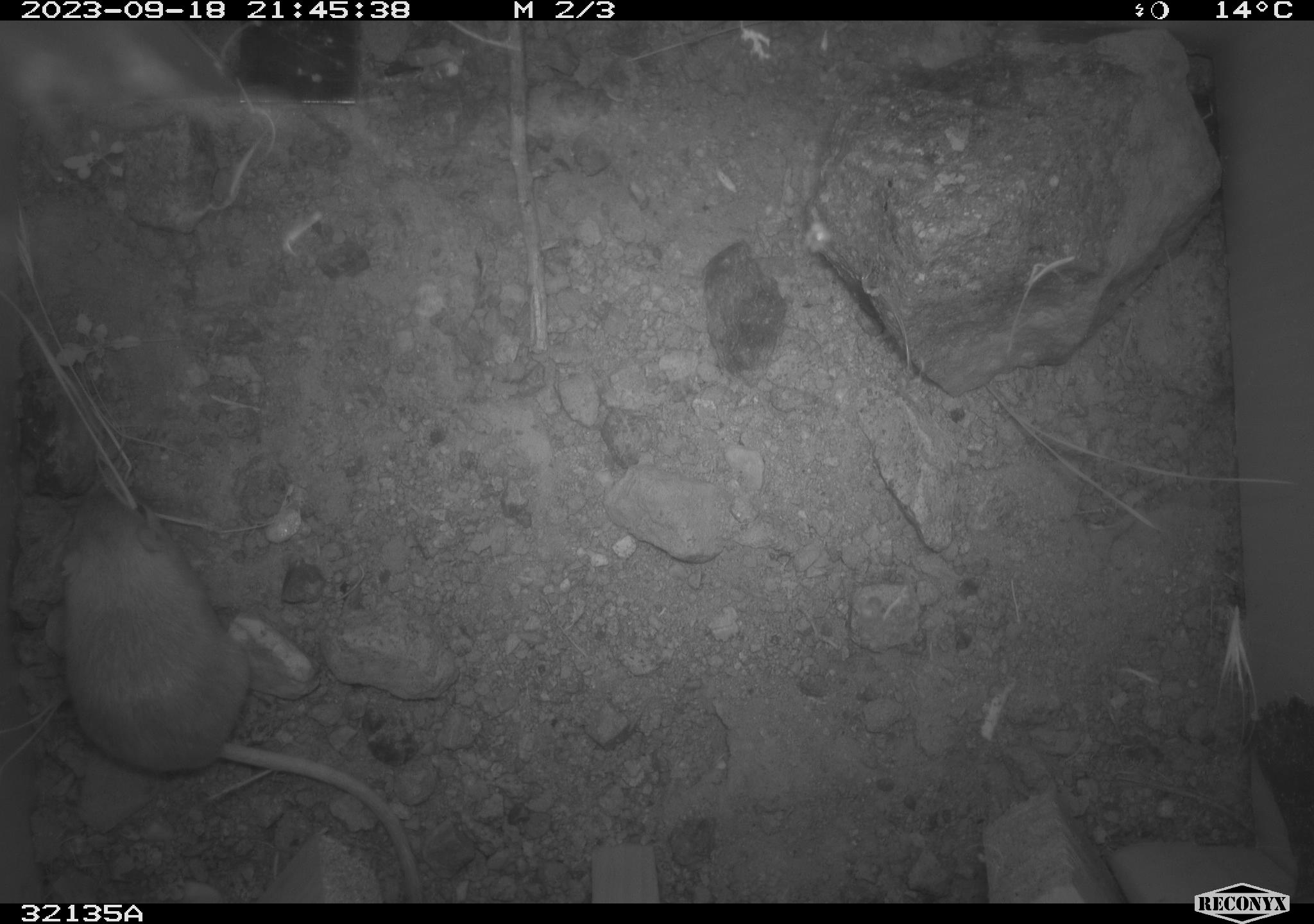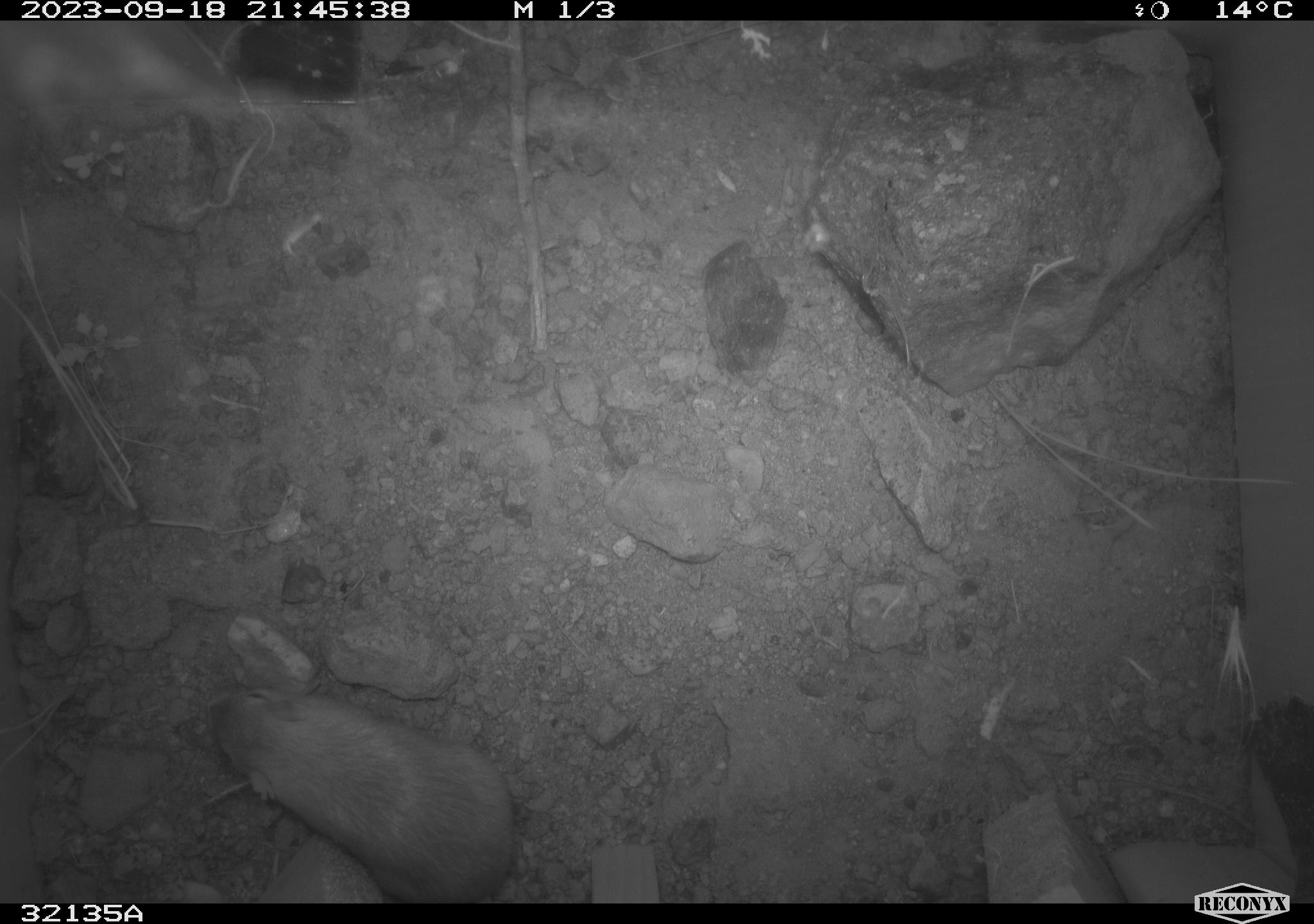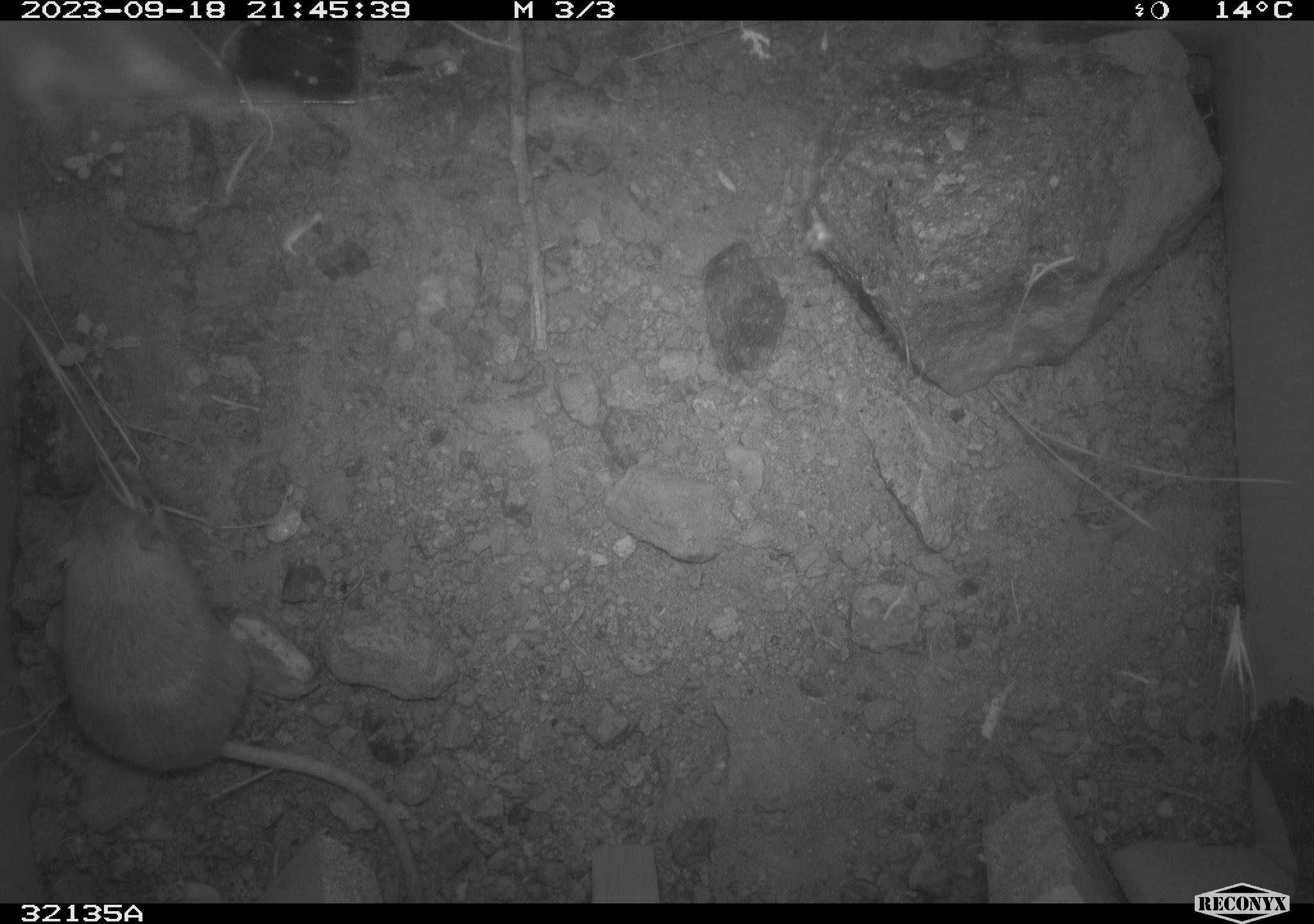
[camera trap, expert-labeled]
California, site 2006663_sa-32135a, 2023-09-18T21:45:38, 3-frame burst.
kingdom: Animalia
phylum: Chordata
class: Mammalia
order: Rodentia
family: Heteromyidae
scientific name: Heteromyidae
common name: kangaroo rats and pocket mice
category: heteromyidae family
Heteromyidae family (kangaroo rats and pocket mice) (Heteromyidae).